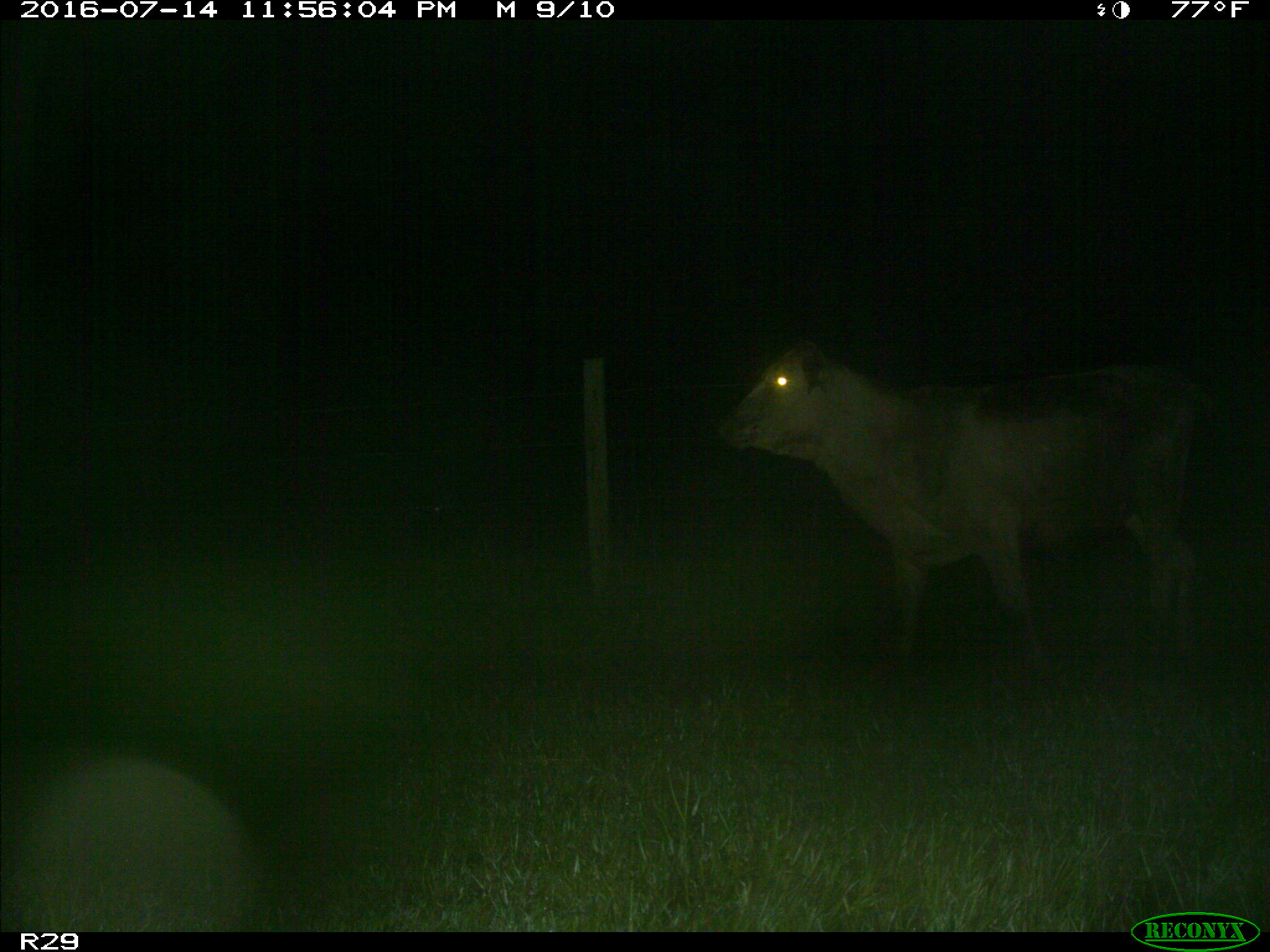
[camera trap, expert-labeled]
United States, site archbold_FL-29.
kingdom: Animalia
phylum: Chordata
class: Mammalia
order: Artiodactyla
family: Bovidae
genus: Bos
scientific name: Bos taurus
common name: domestic cow